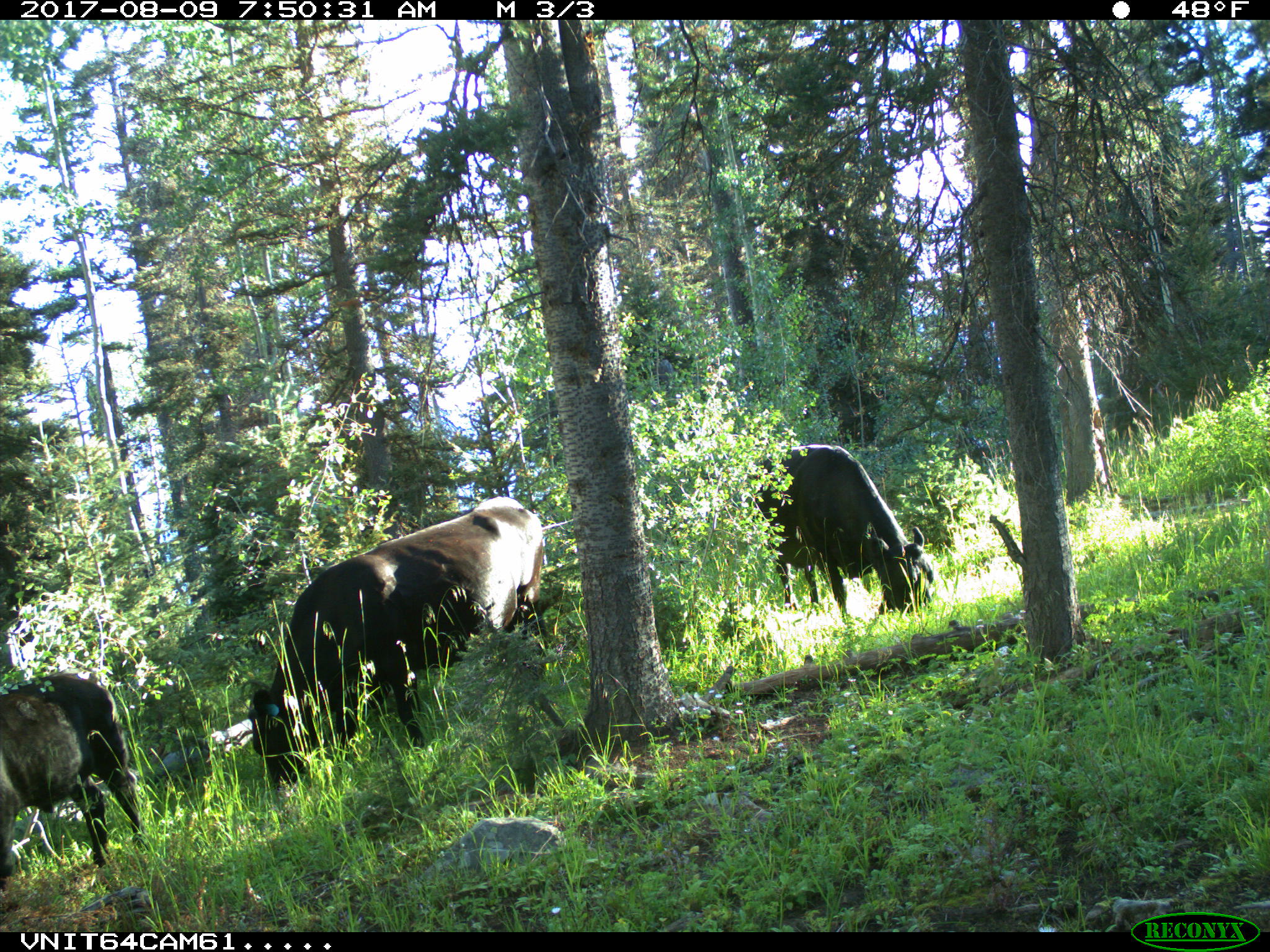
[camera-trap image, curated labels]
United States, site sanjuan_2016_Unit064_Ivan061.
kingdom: Animalia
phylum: Chordata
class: Mammalia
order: Artiodactyla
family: Bovidae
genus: Bos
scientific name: Bos taurus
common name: domestic cow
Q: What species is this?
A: Bos taurus (domestic cow).